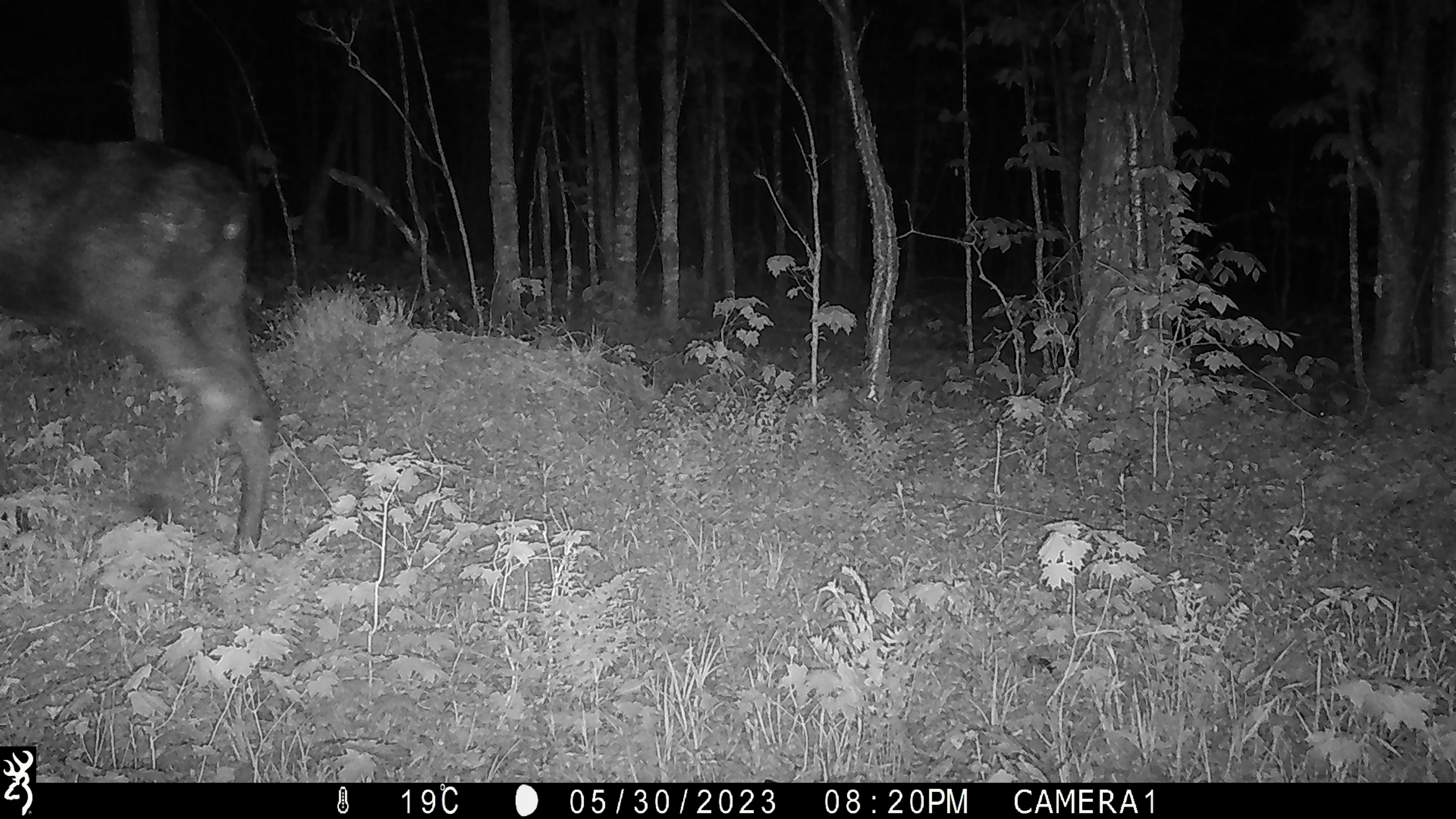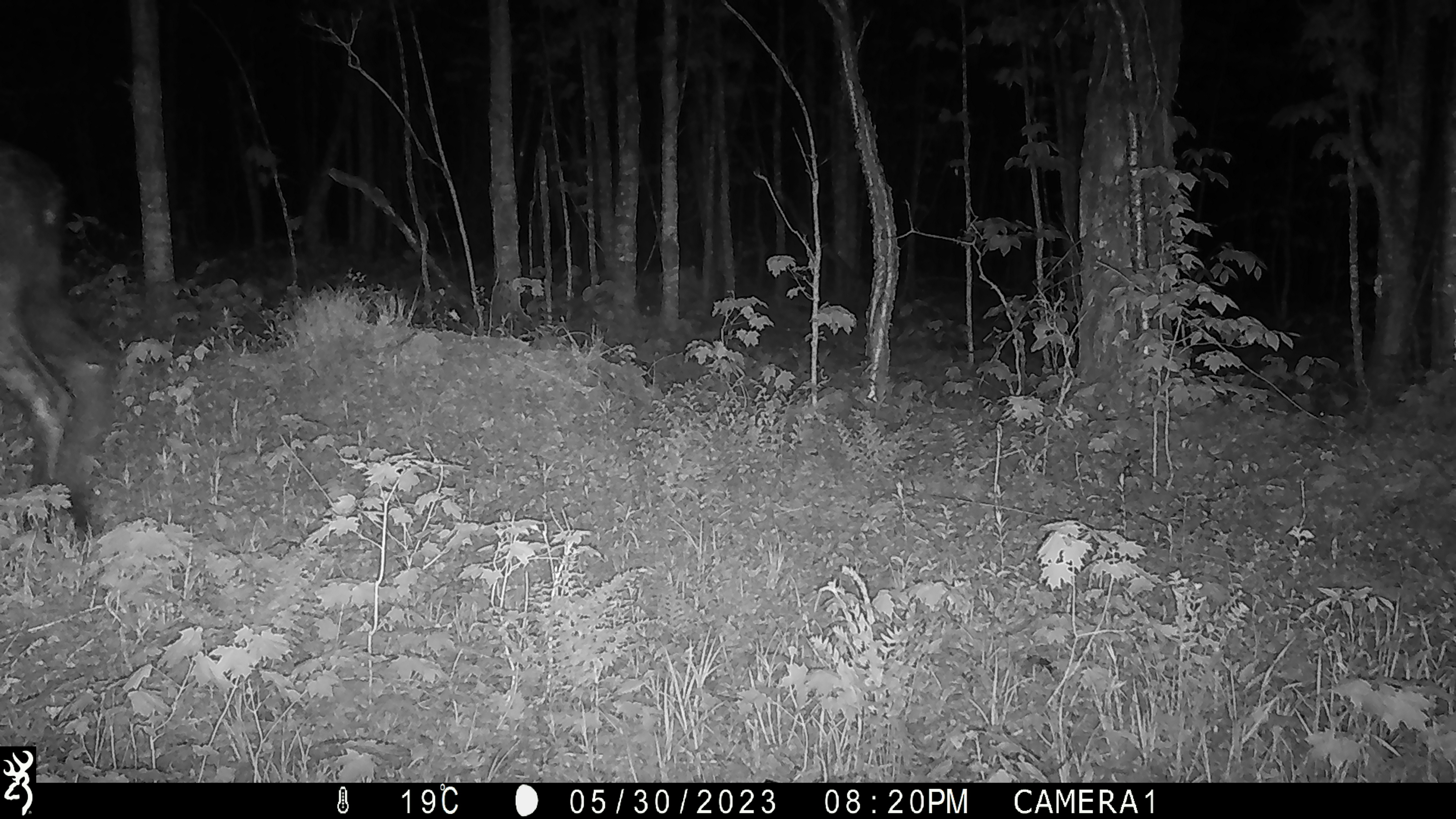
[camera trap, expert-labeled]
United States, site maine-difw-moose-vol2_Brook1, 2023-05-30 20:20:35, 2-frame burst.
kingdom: Animalia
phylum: Chordata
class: Mammalia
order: Artiodactyla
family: Cervidae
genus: Alces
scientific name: Alces alces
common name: moose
Moose (Alces alces).